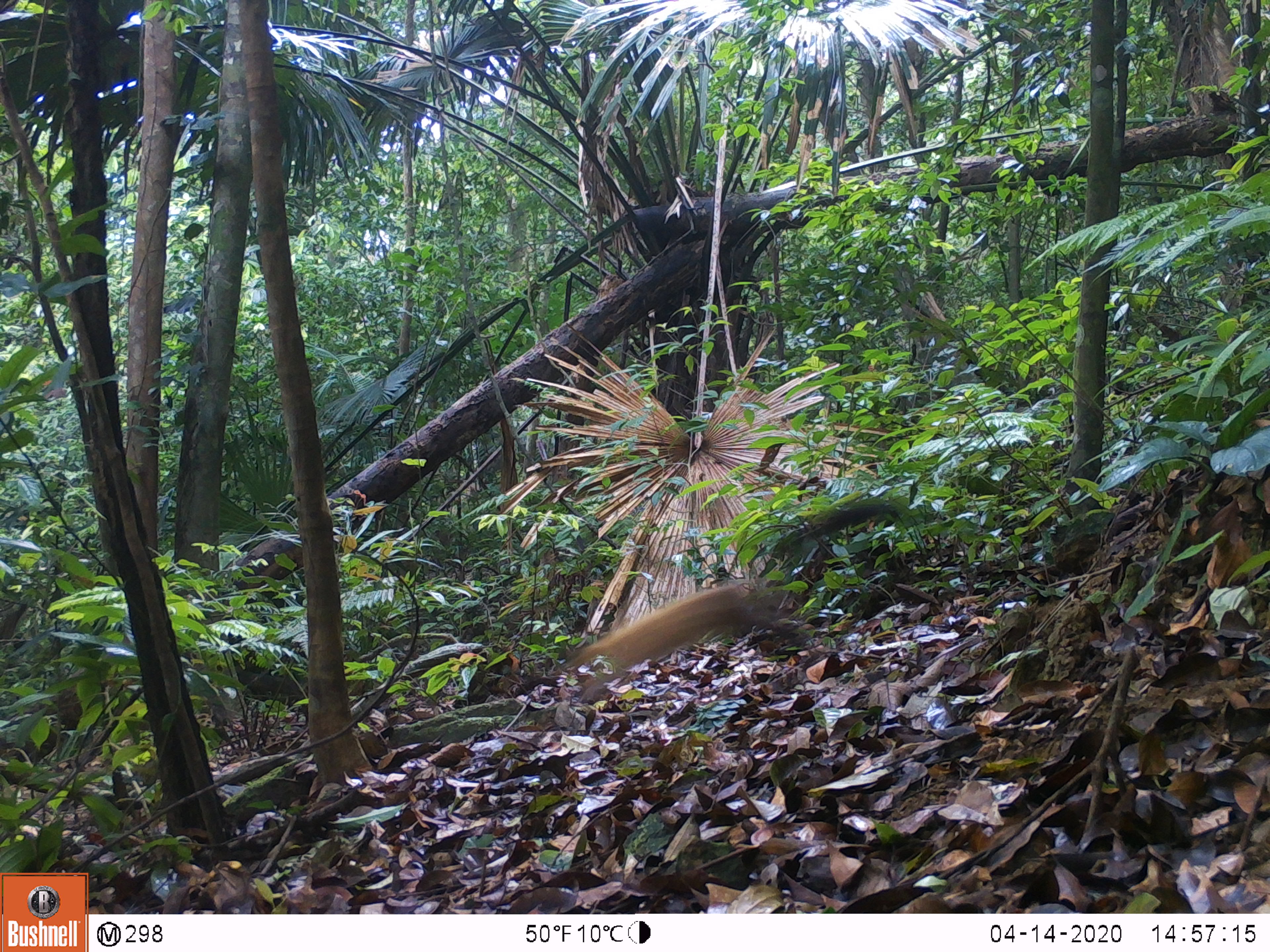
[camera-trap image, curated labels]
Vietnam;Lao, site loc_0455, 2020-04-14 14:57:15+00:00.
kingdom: Animalia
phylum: Chordata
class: Mammalia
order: Carnivora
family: Mustelidae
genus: Martes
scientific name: Martes flavigula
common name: yellow-throated marten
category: yellow throated marten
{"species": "yellow throated marten (yellow-throated marten) (Martes flavigula)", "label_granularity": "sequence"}